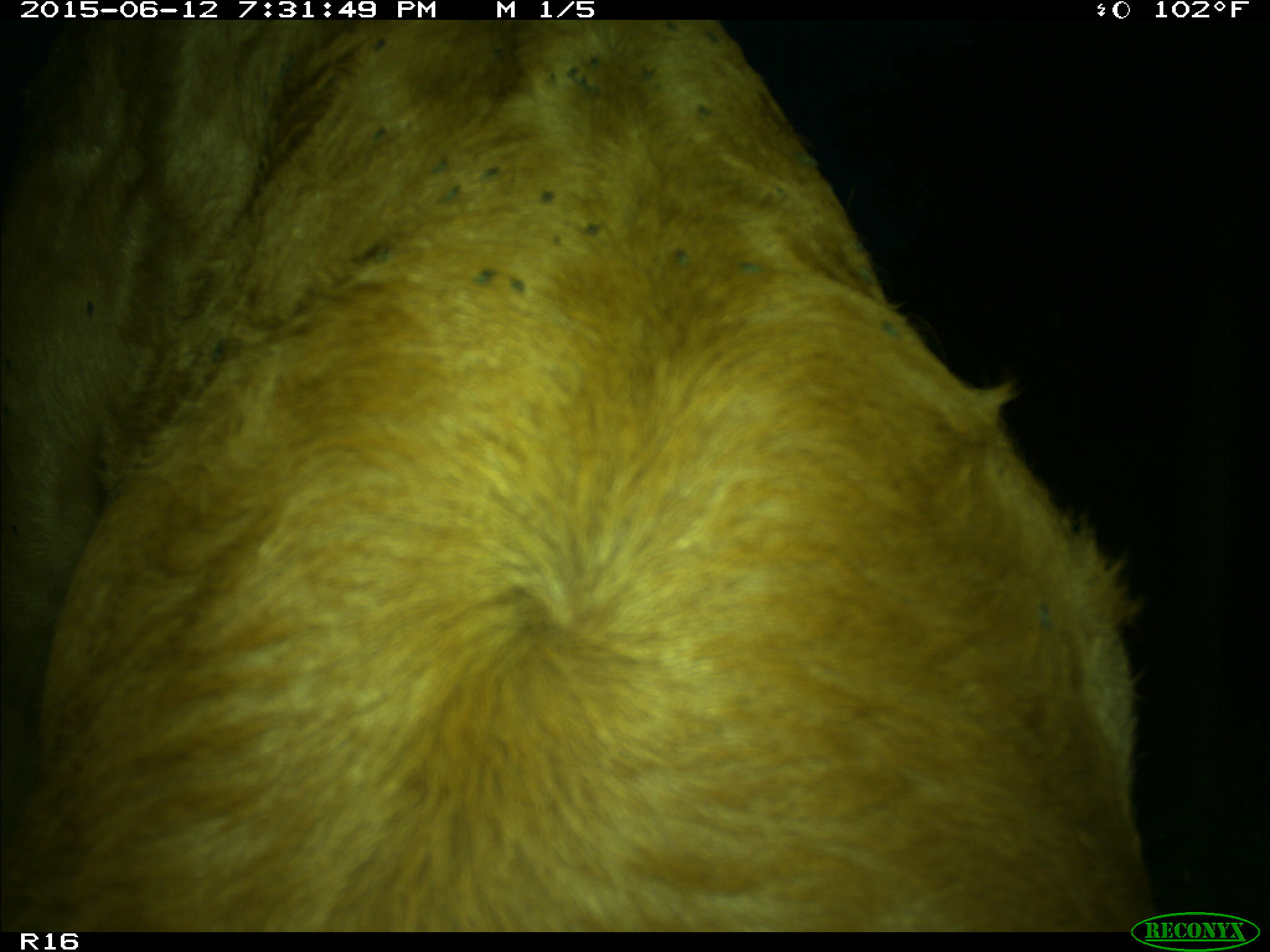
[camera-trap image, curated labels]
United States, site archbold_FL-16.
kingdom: Animalia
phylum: Chordata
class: Mammalia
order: Artiodactyla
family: Bovidae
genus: Bos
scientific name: Bos taurus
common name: domestic cow